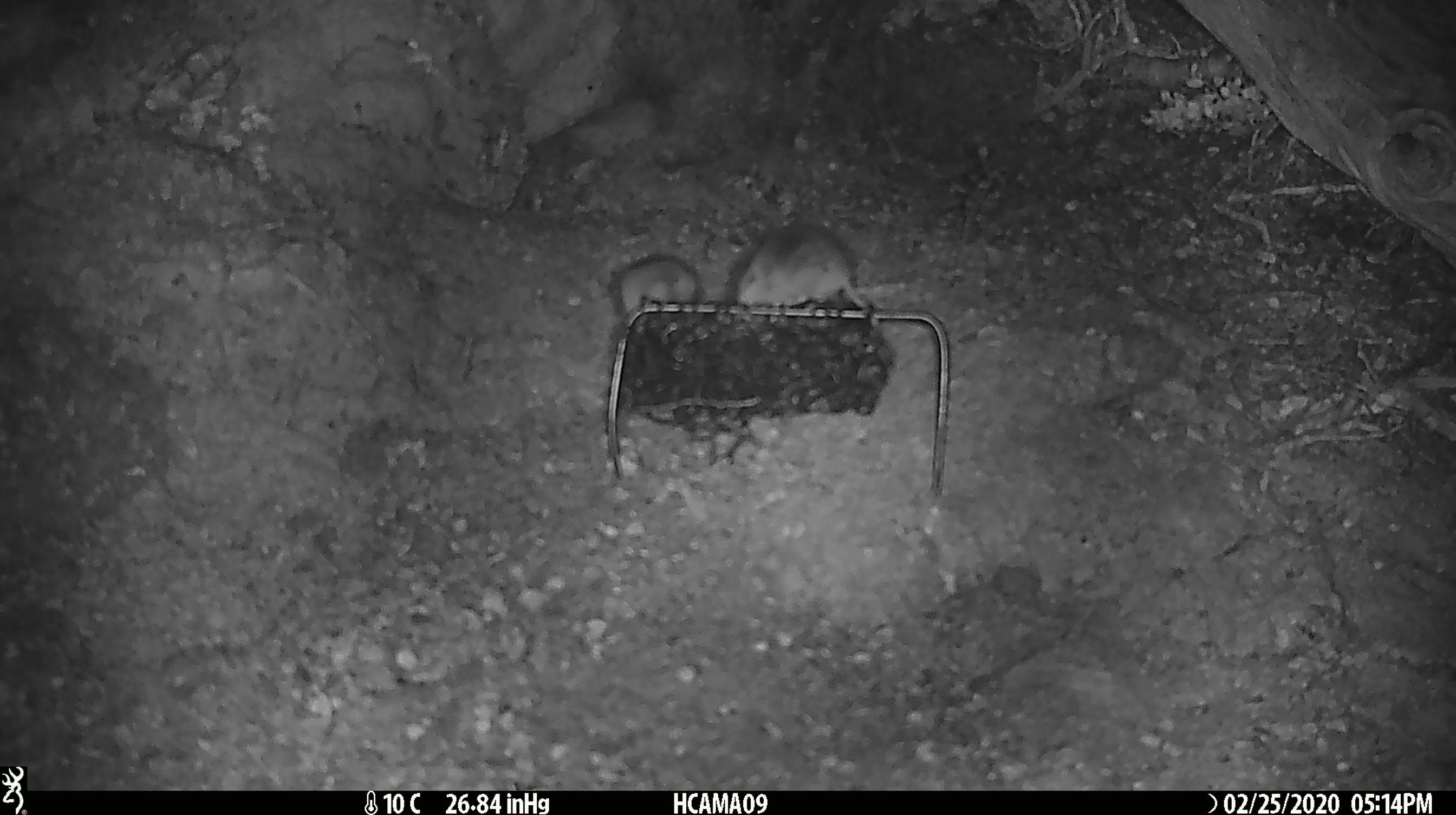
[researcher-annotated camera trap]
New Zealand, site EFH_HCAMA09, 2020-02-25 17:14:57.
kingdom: Animalia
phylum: Chordata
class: Mammalia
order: Rodentia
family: Muridae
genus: Mus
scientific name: Mus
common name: mouse